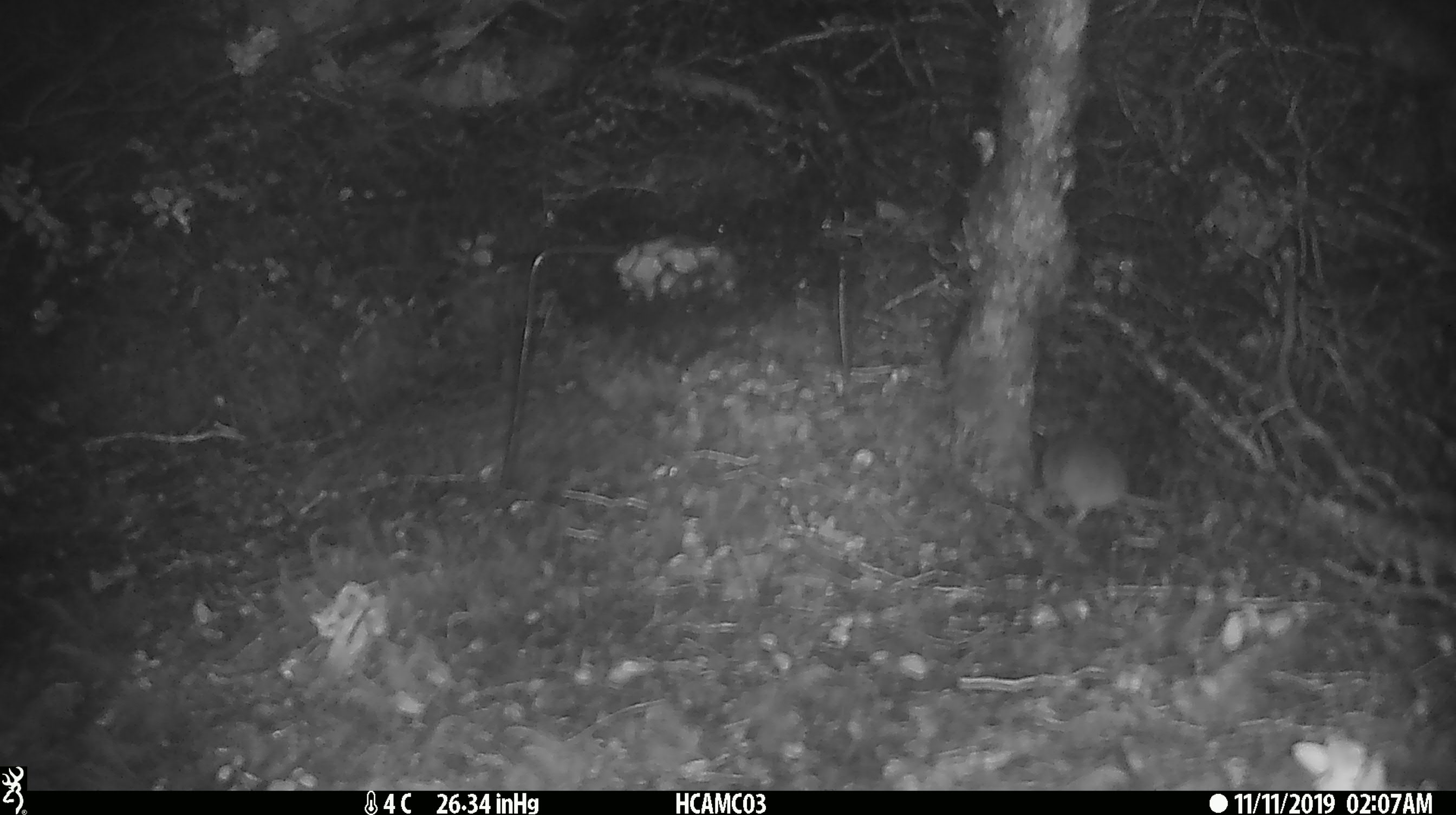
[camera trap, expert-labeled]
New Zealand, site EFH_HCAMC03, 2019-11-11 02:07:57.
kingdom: Animalia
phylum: Chordata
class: Mammalia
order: Rodentia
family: Muridae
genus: Mus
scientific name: Mus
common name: mouse